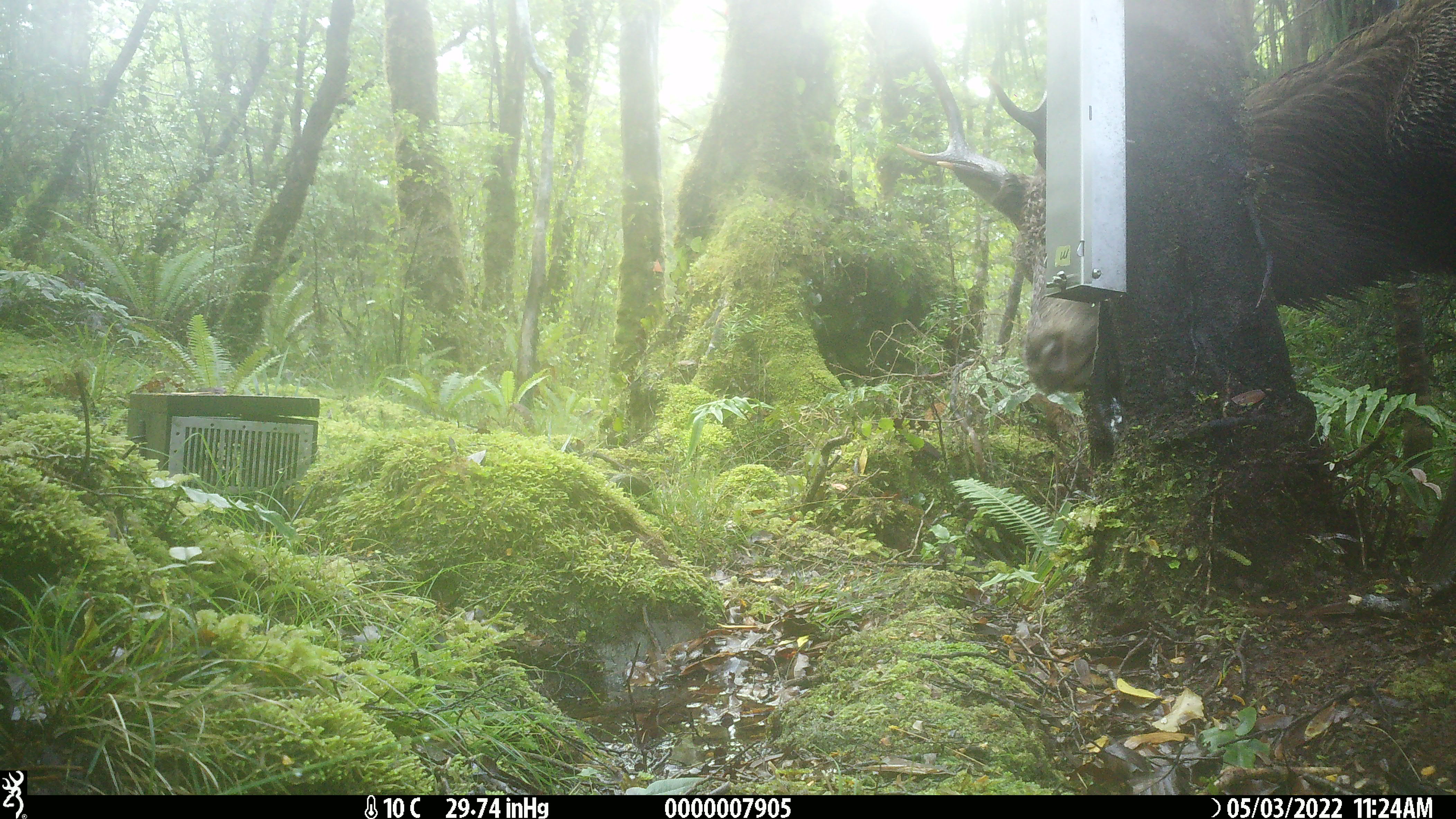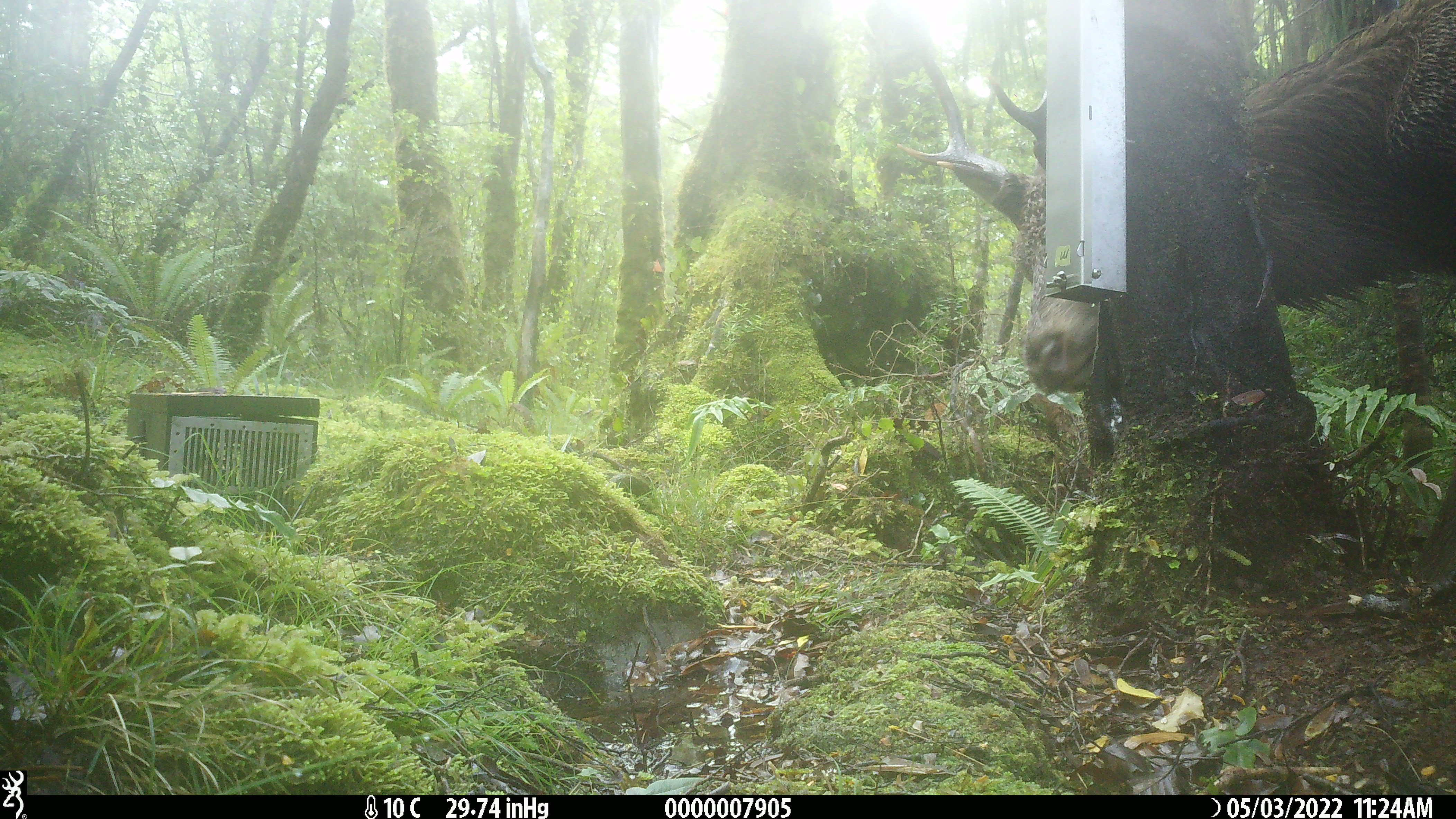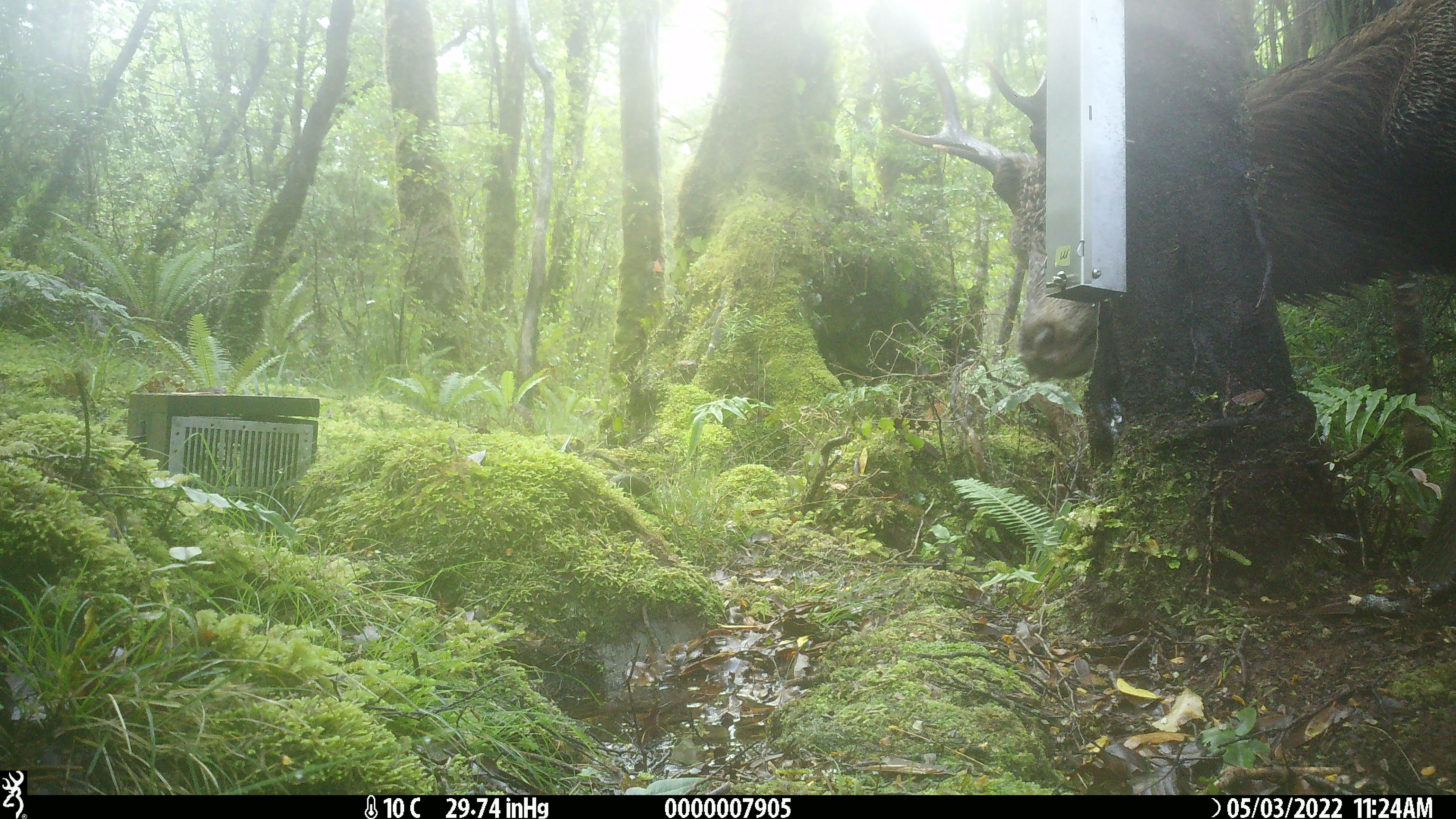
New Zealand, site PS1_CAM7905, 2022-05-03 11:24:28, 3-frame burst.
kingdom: Animalia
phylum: Chordata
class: Mammalia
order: Artiodactyla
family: Cervidae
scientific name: Cervidae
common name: deer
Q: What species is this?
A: Deer (Cervidae).